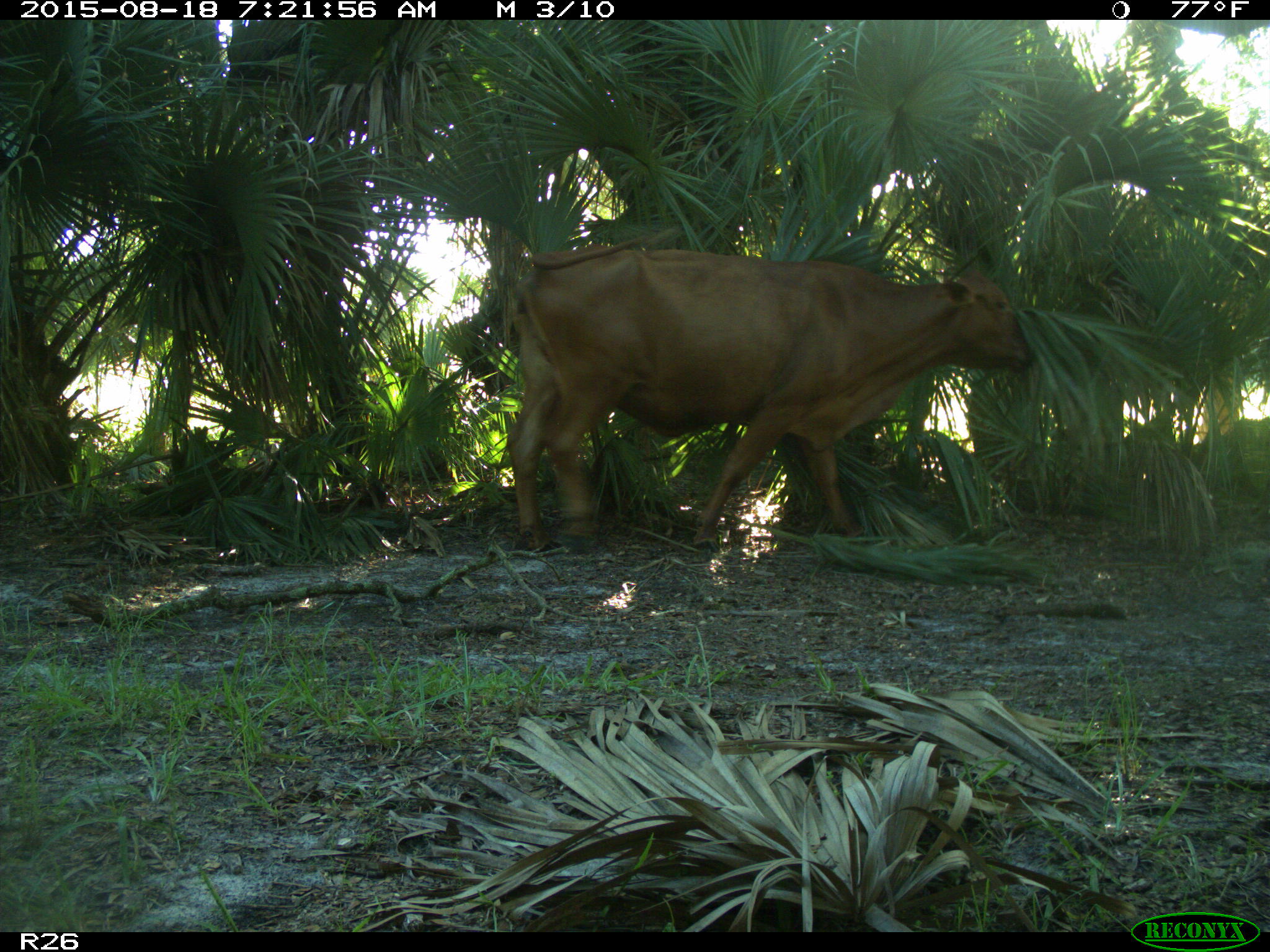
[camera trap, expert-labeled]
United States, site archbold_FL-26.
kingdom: Animalia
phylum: Chordata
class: Mammalia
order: Artiodactyla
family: Bovidae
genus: Bos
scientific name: Bos taurus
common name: domestic cow